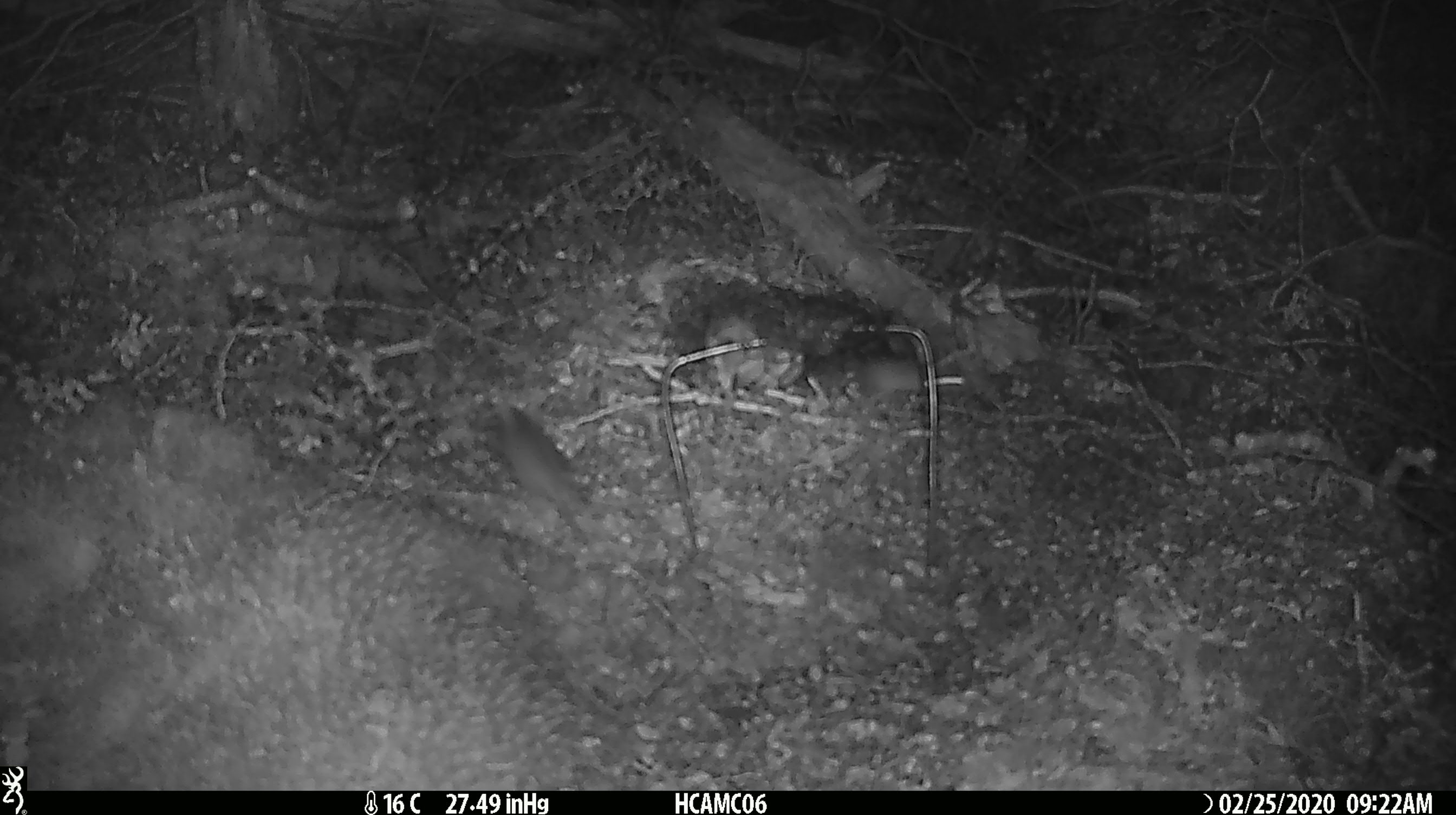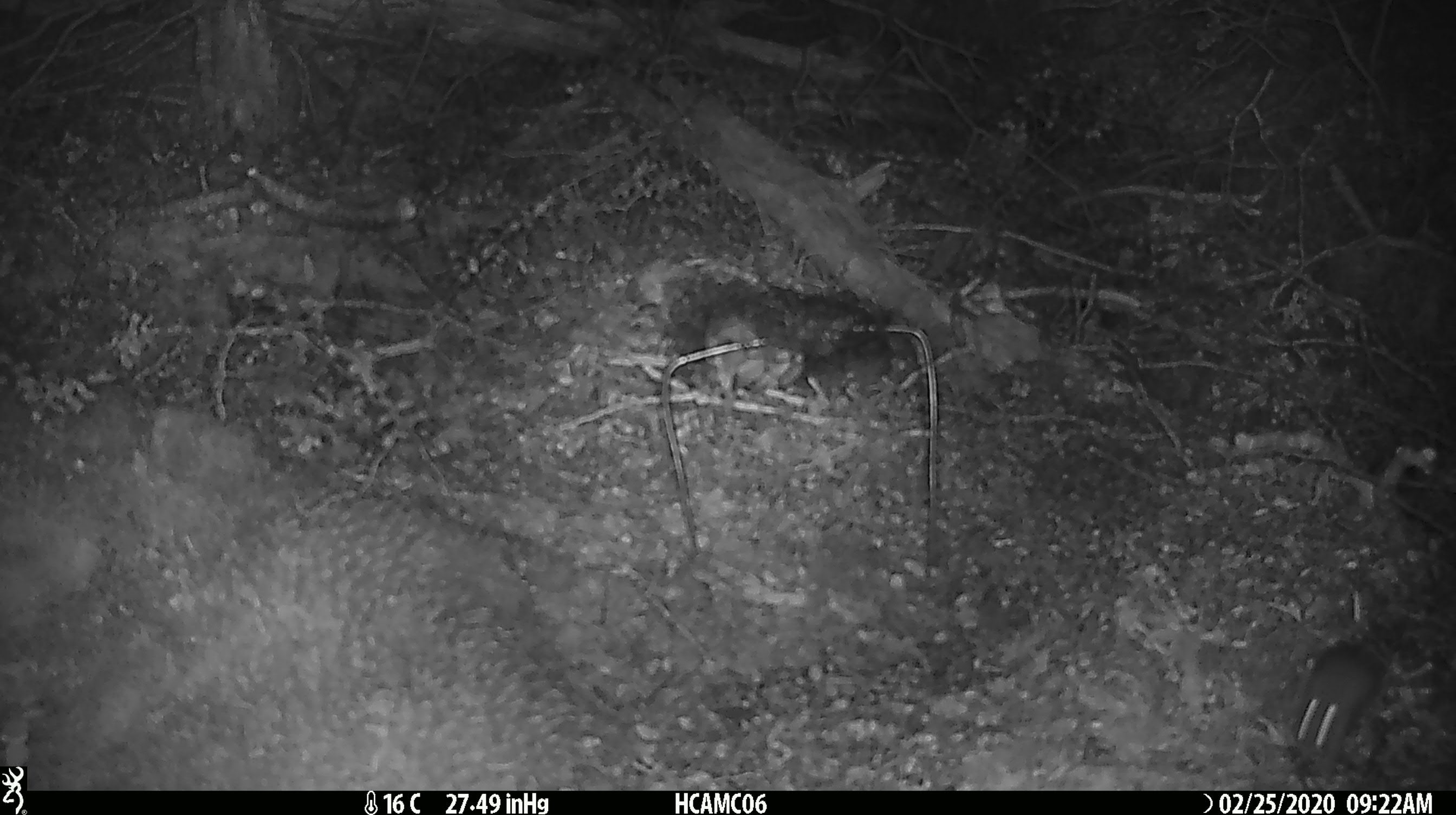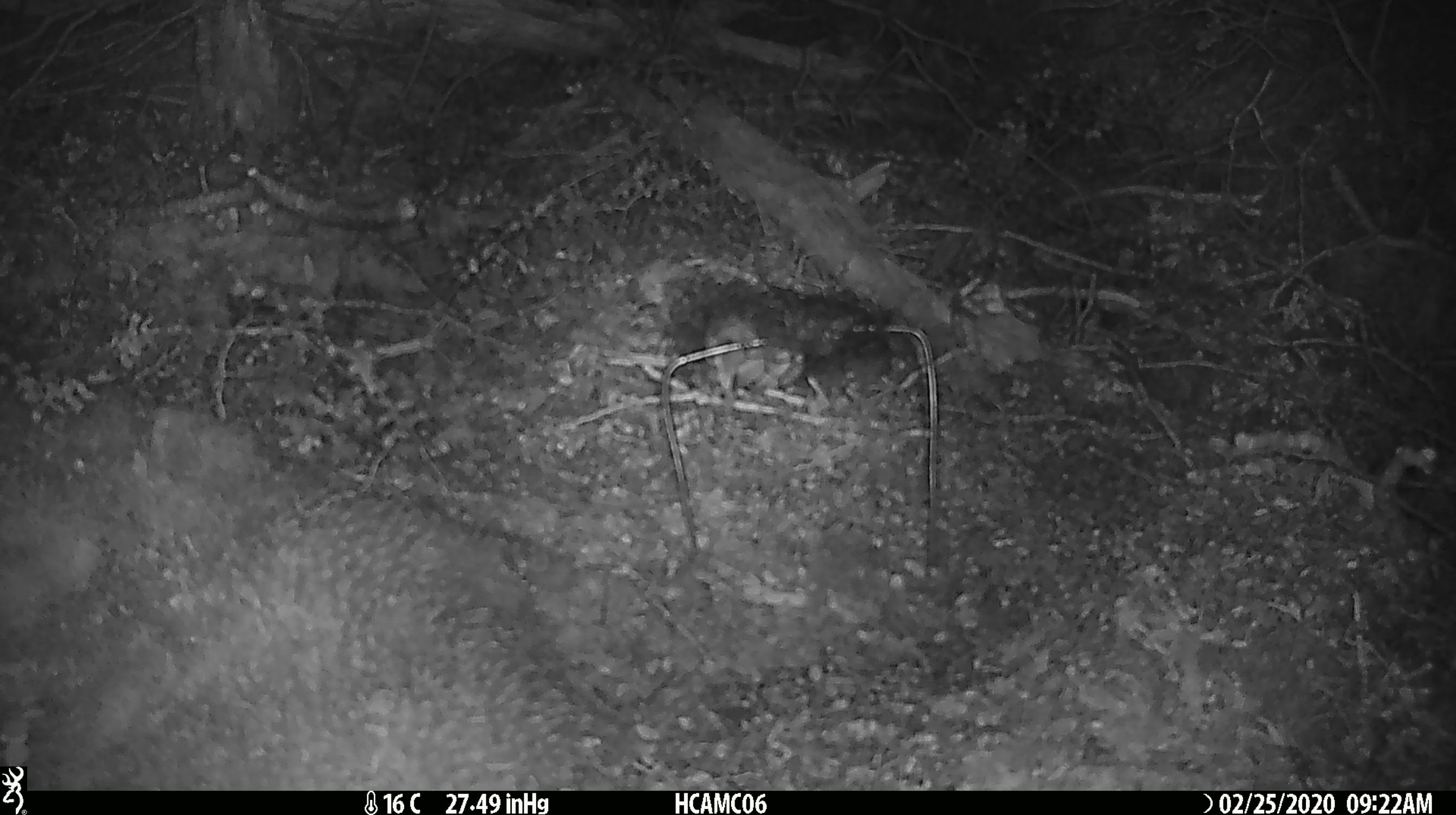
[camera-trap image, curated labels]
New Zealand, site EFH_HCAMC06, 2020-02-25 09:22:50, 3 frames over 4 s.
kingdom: Animalia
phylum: Chordata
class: Mammalia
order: Rodentia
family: Muridae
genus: Mus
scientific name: Mus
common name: mouse